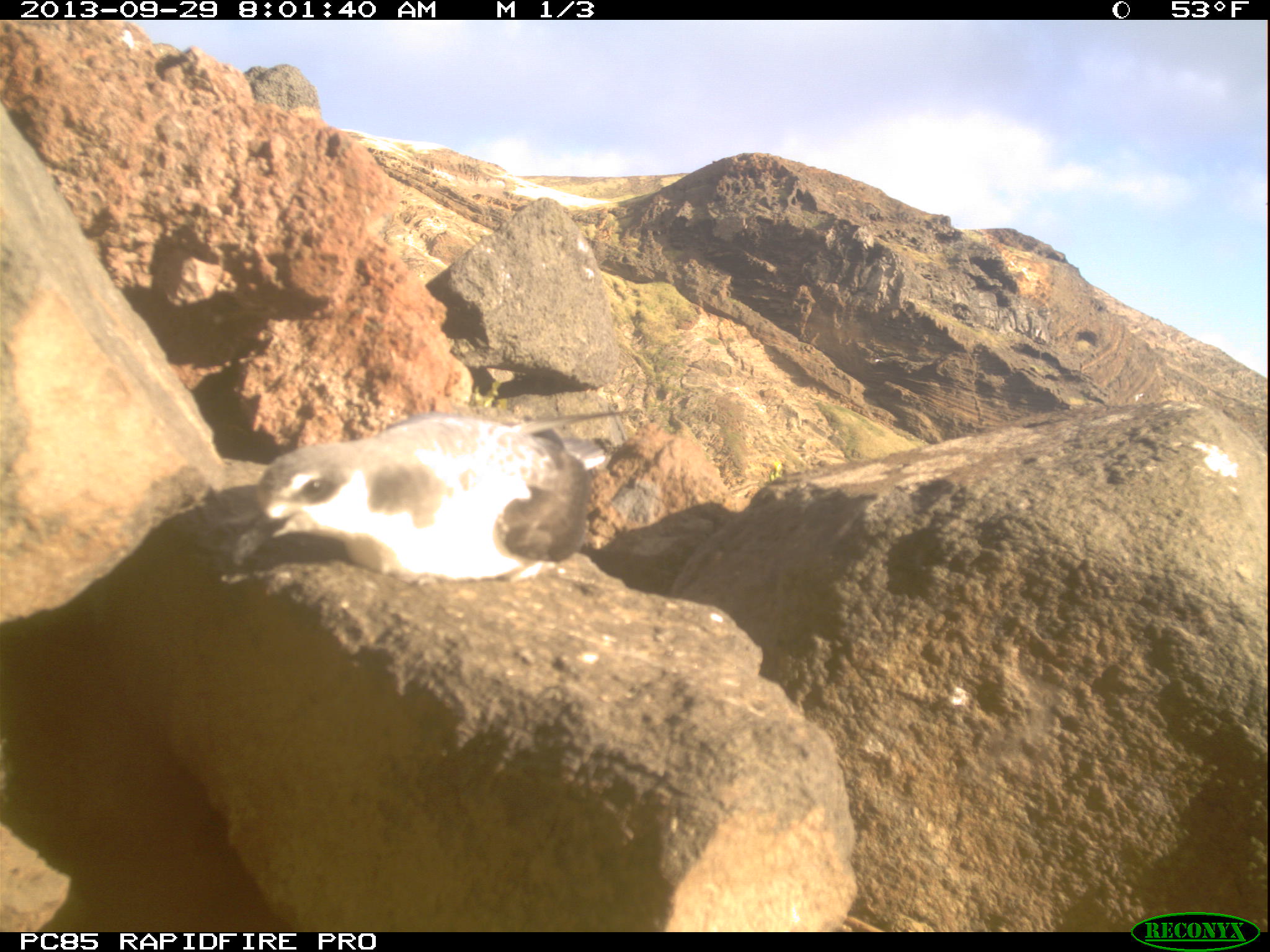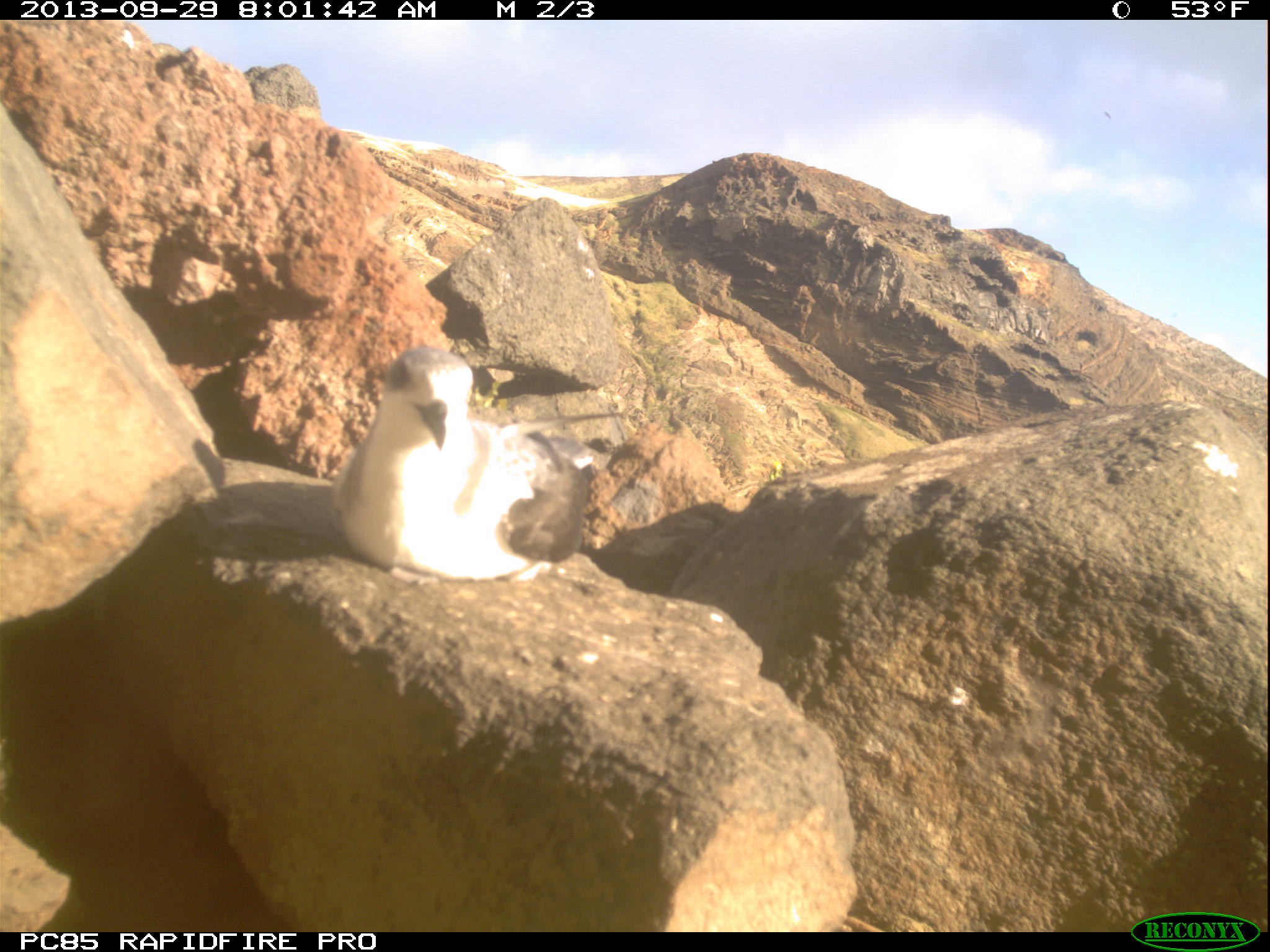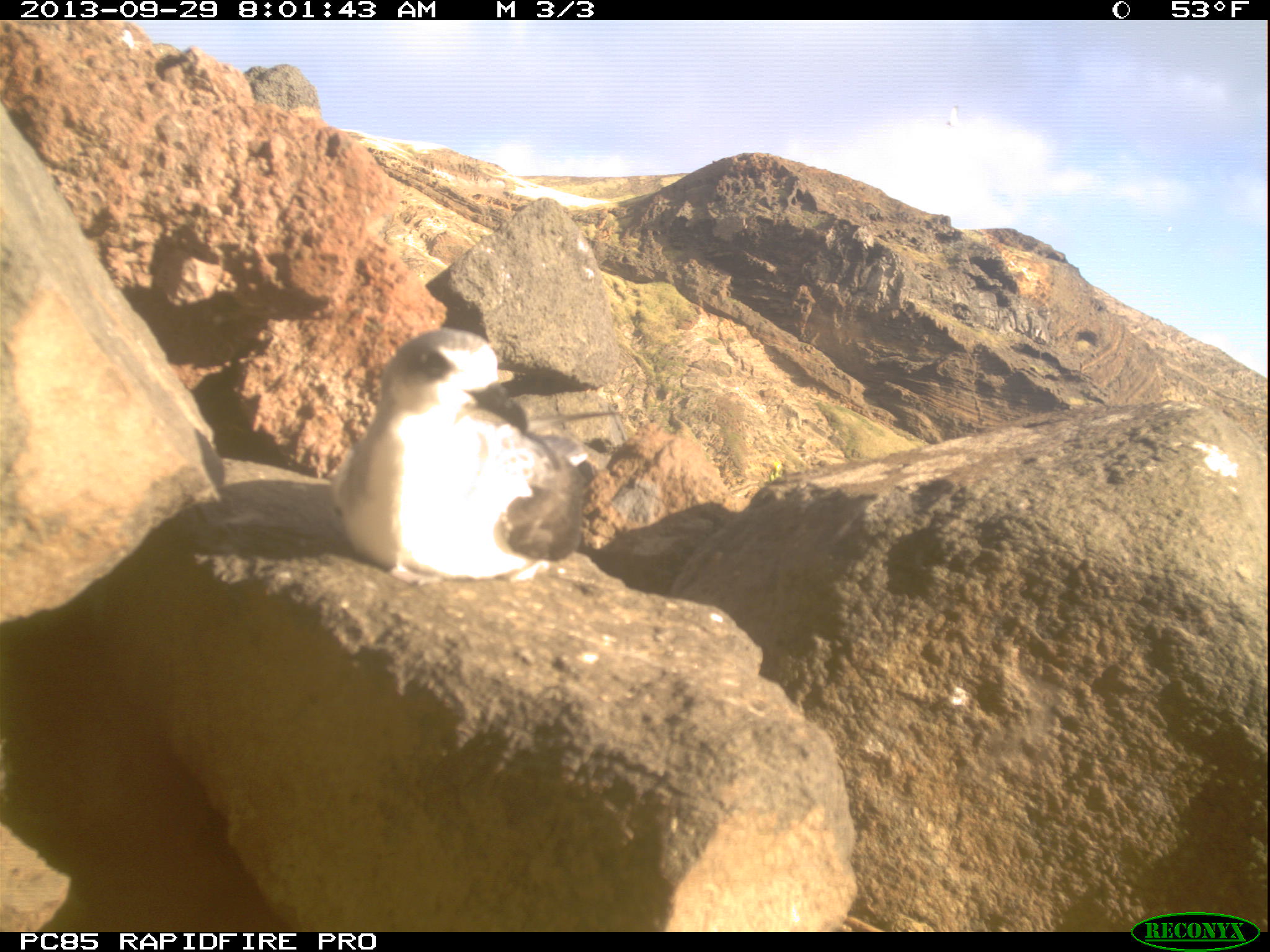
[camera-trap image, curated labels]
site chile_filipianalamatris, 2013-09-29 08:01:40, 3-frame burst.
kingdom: Animalia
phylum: Chordata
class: Aves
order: Procellariiformes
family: Procellariidae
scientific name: Procellariidae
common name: petrel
Petrel (Procellariidae).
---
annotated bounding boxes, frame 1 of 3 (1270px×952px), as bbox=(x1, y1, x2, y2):
petrel: bbox=(218, 410, 613, 587)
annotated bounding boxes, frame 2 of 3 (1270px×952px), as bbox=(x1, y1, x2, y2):
petrel: bbox=(315, 339, 594, 586)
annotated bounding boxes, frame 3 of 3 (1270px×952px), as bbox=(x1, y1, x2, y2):
petrel: bbox=(322, 327, 593, 582)